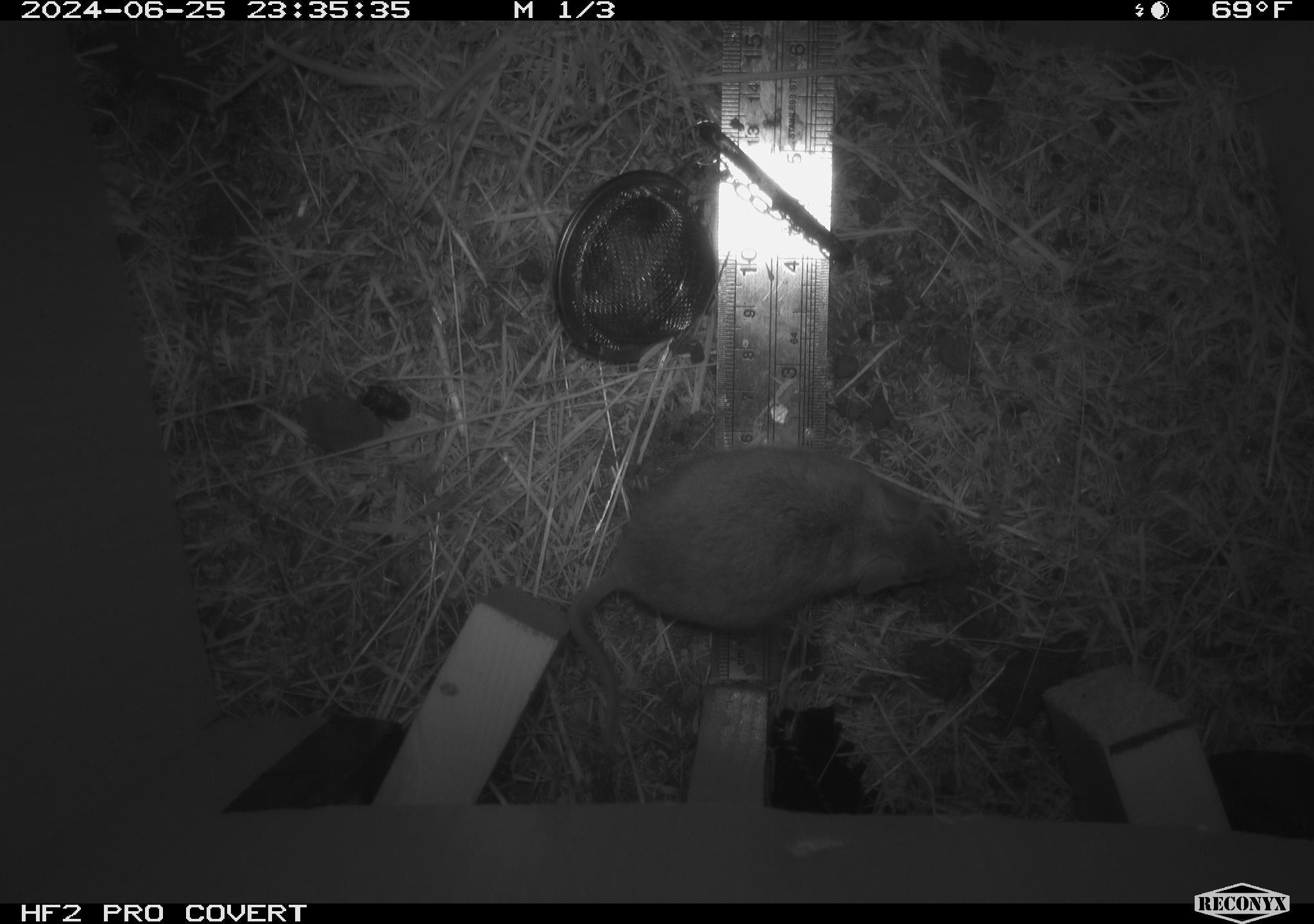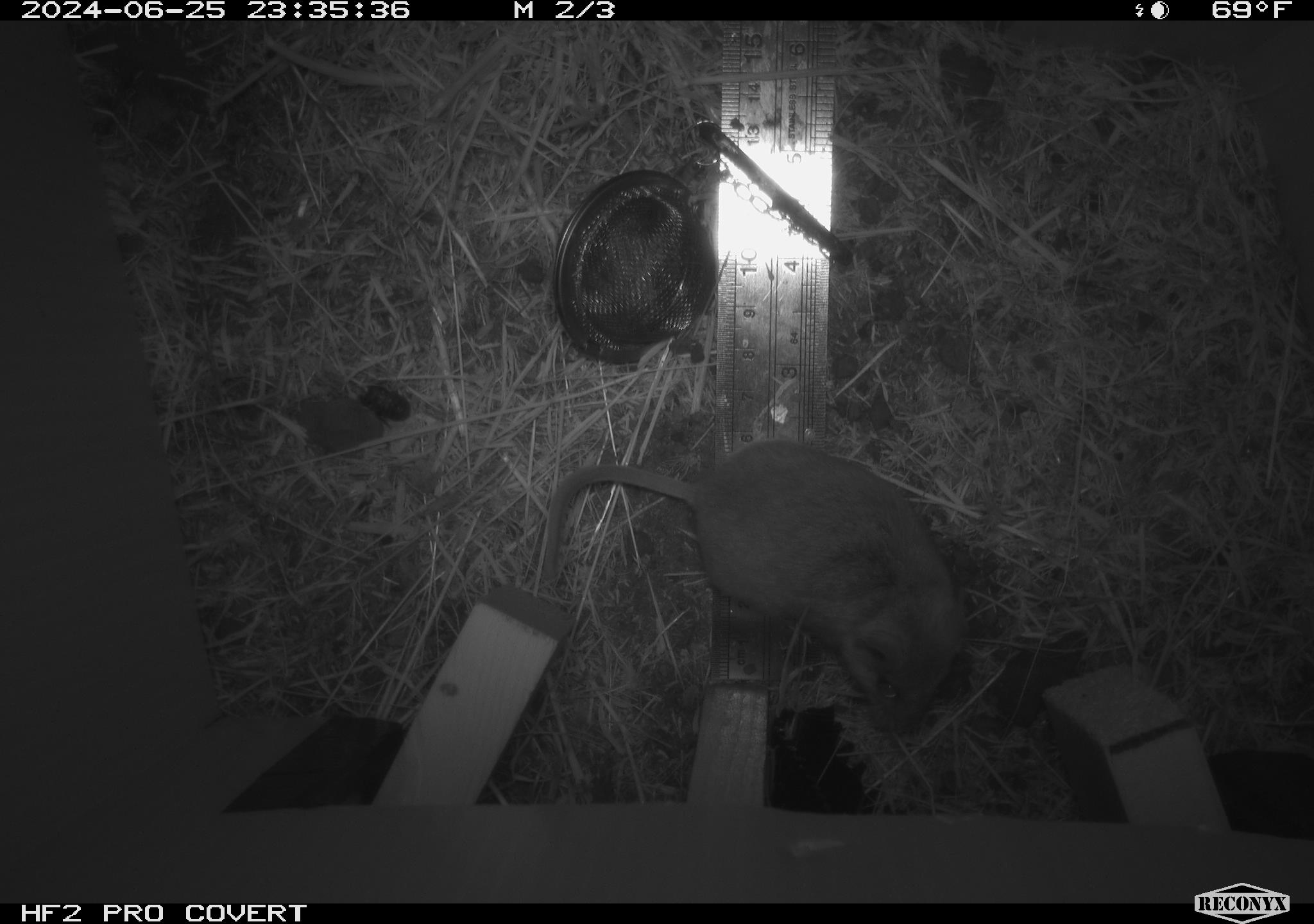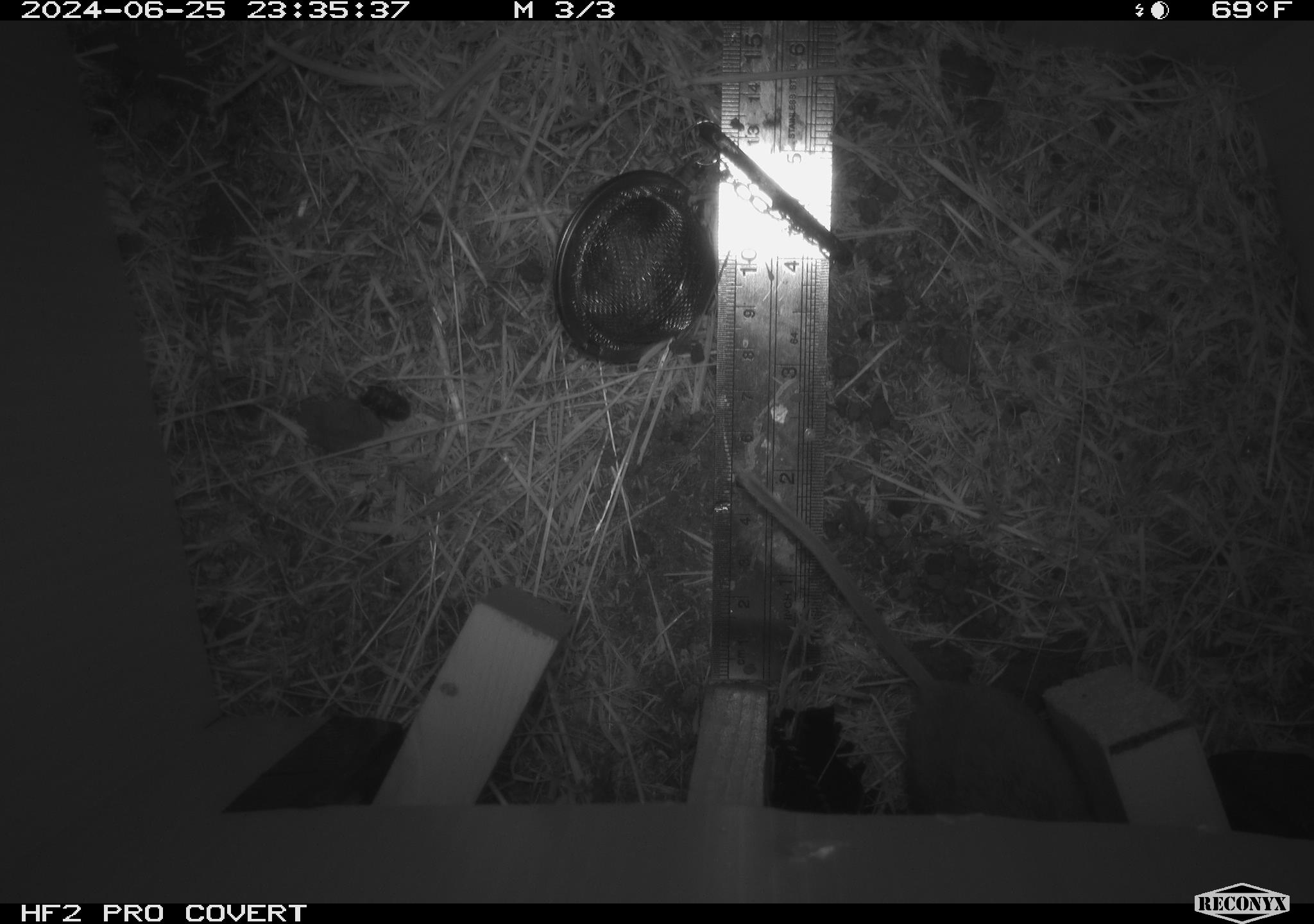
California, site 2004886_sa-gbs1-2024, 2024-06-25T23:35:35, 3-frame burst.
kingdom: Animalia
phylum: Chordata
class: Mammalia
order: Rodentia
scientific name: Rodentia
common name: mouse species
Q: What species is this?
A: Mouse species (Rodentia).